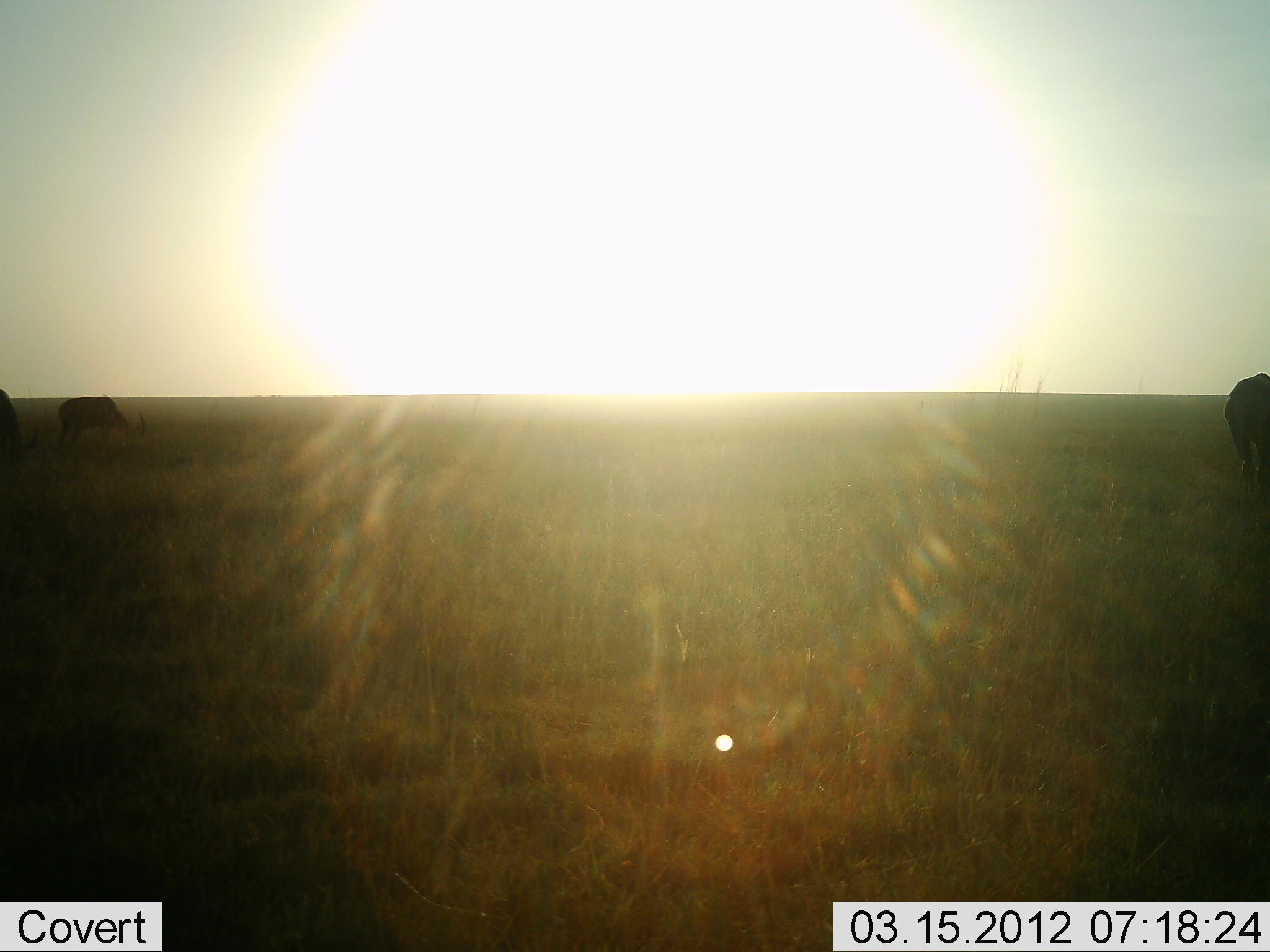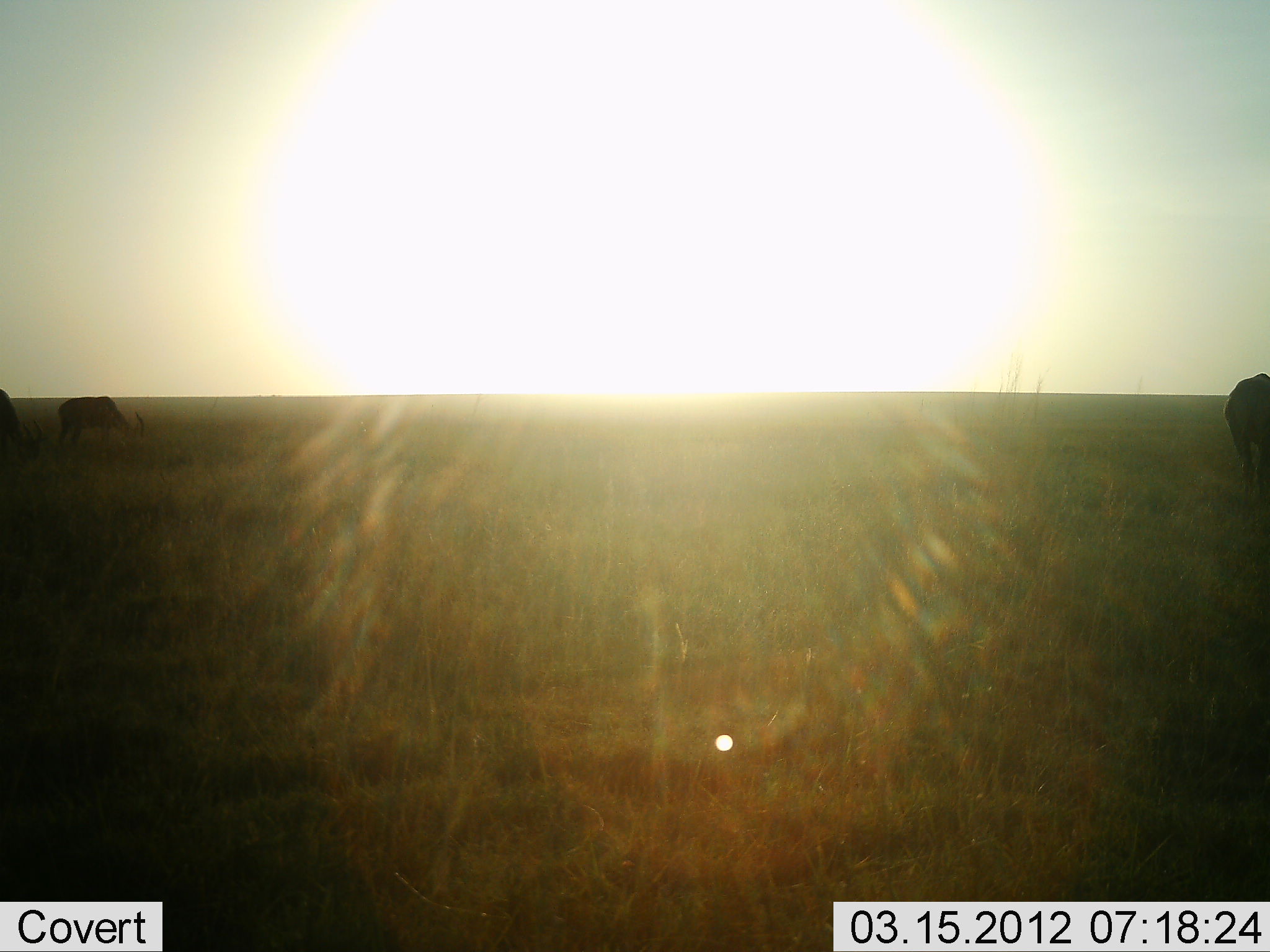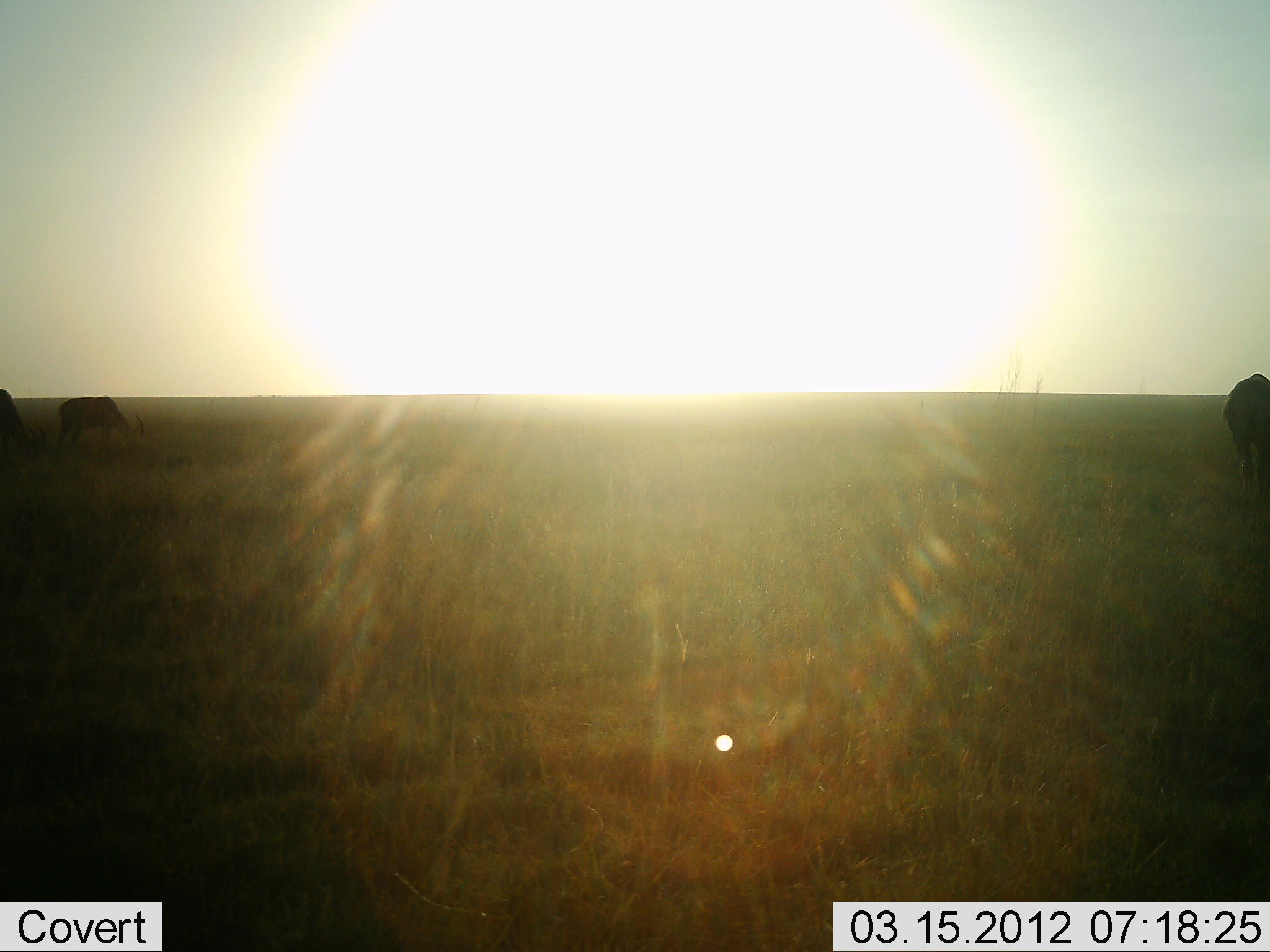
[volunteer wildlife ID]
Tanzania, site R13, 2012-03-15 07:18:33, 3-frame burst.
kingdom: Animalia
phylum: Chordata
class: Mammalia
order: Artiodactyla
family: Bovidae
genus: Connochaetes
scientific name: Connochaetes taurinus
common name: blue wildebeest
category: wildebeest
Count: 3.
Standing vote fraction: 50%.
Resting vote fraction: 0%.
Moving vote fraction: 0%.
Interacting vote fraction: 0%.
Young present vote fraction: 0%.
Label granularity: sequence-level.